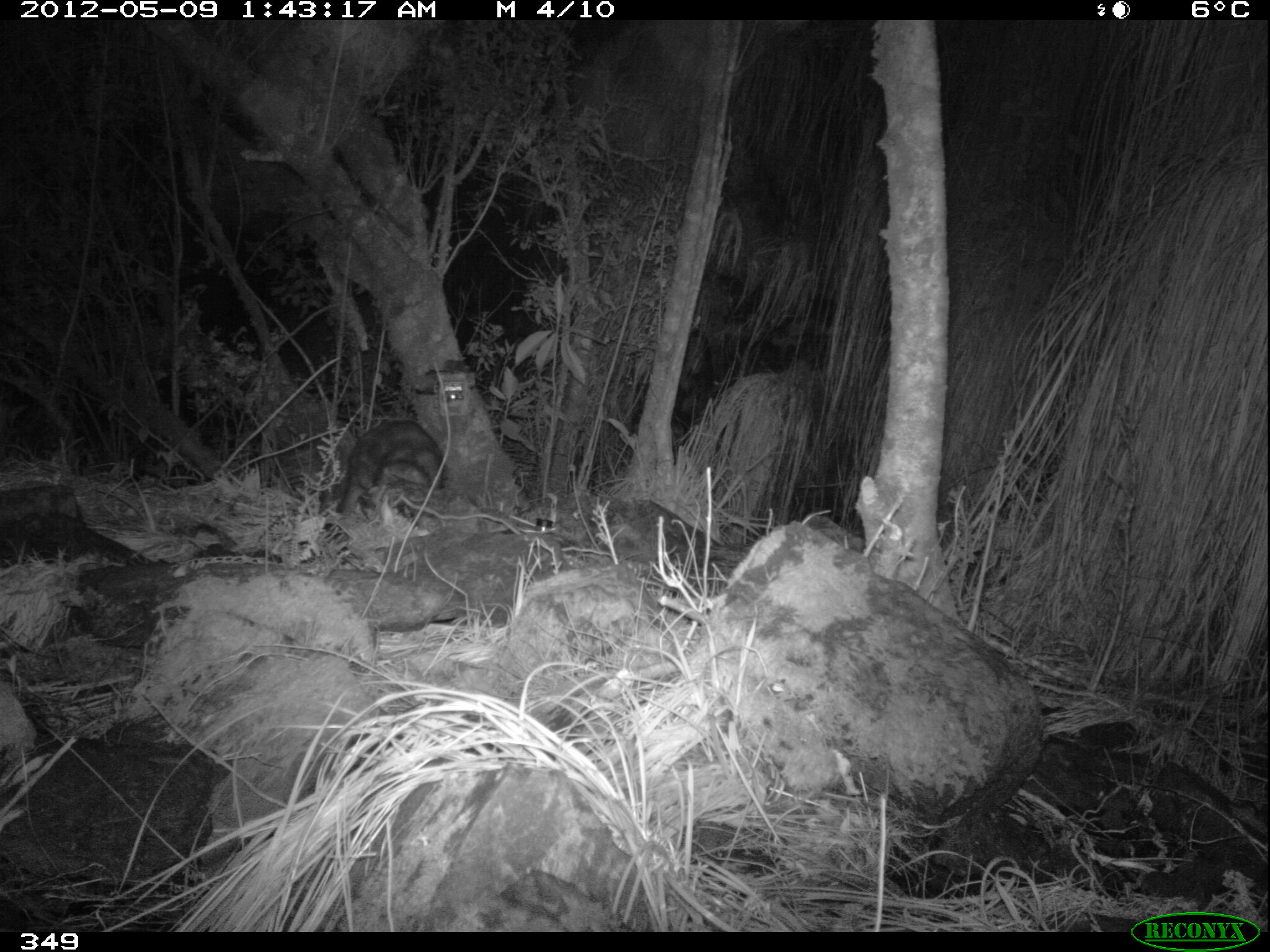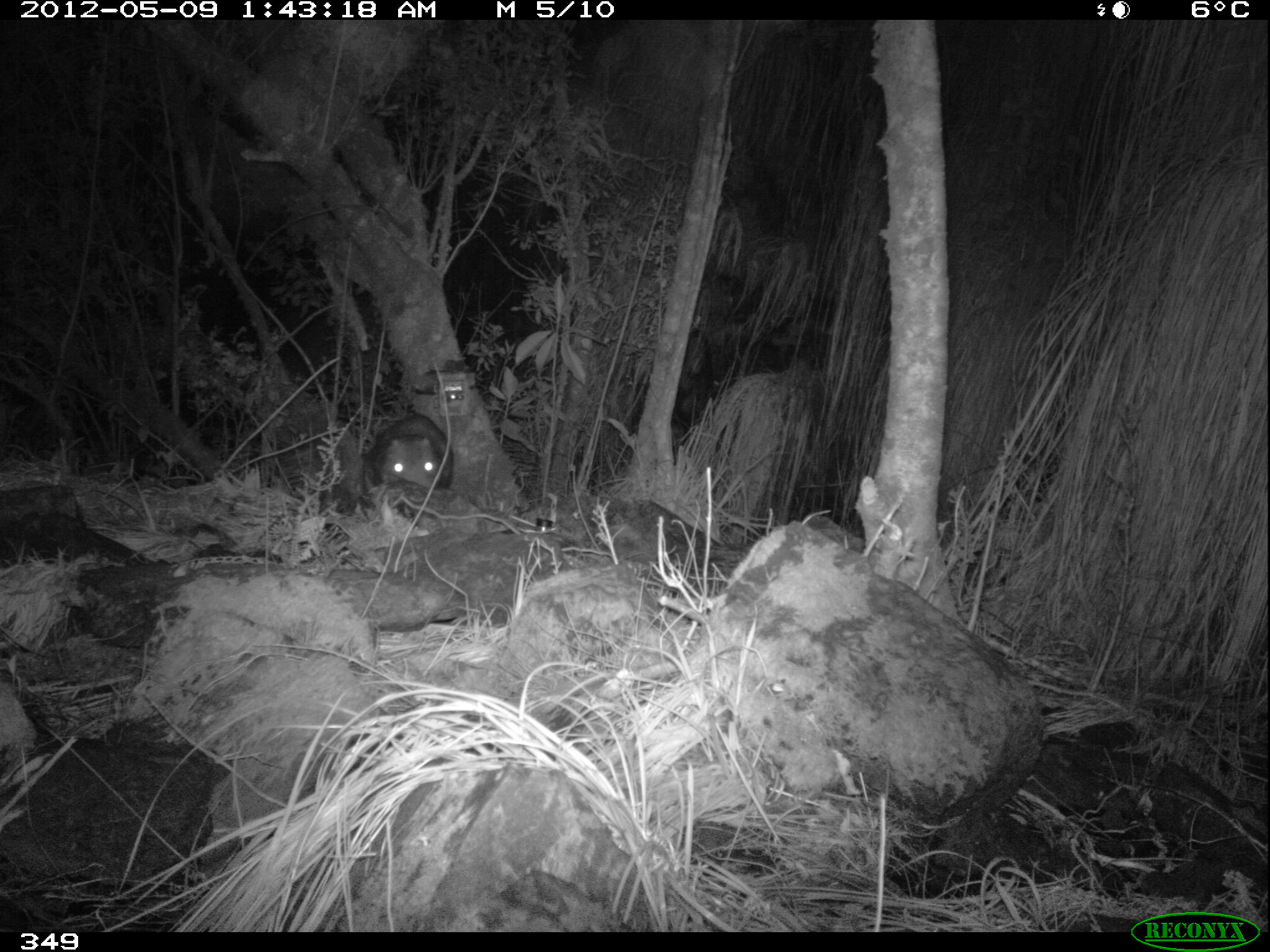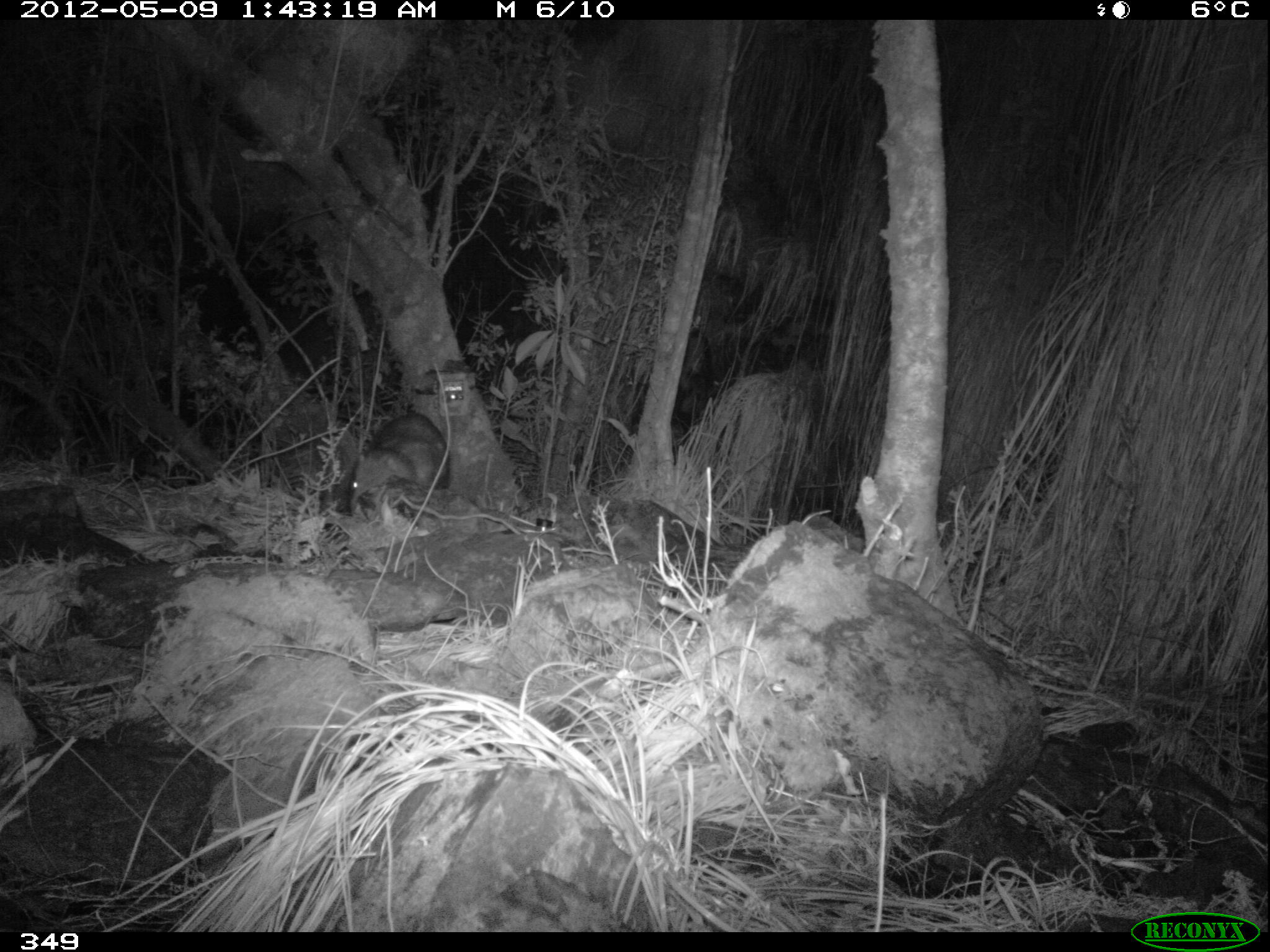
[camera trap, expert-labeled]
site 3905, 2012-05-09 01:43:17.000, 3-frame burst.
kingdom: Animalia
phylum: Chordata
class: Mammalia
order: Rodentia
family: Cuniculidae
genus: Cuniculus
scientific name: Cuniculus taczanowskii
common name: mountain paca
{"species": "Cuniculus taczanowskii (mountain paca)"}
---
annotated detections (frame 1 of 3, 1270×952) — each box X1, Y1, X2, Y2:
cuniculus taczanowskii: 336, 415, 447, 524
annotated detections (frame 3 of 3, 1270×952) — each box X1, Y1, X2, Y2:
cuniculus taczanowskii: 345, 411, 451, 524